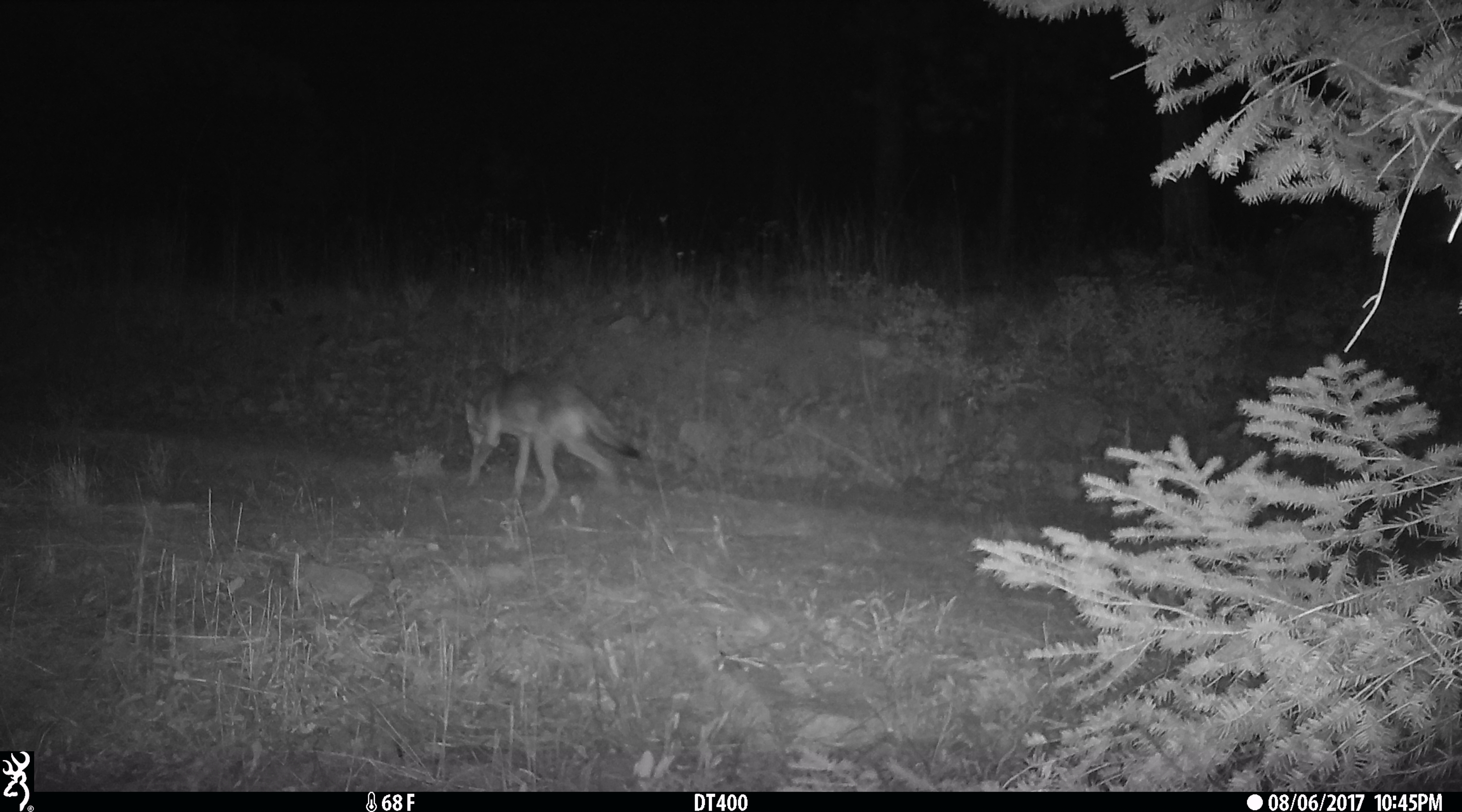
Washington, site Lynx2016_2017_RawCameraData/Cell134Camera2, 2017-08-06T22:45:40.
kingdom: Animalia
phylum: Chordata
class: Mammalia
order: Carnivora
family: Canidae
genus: Canis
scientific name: Canis latrans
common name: coyote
Canis latrans (coyote). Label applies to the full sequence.